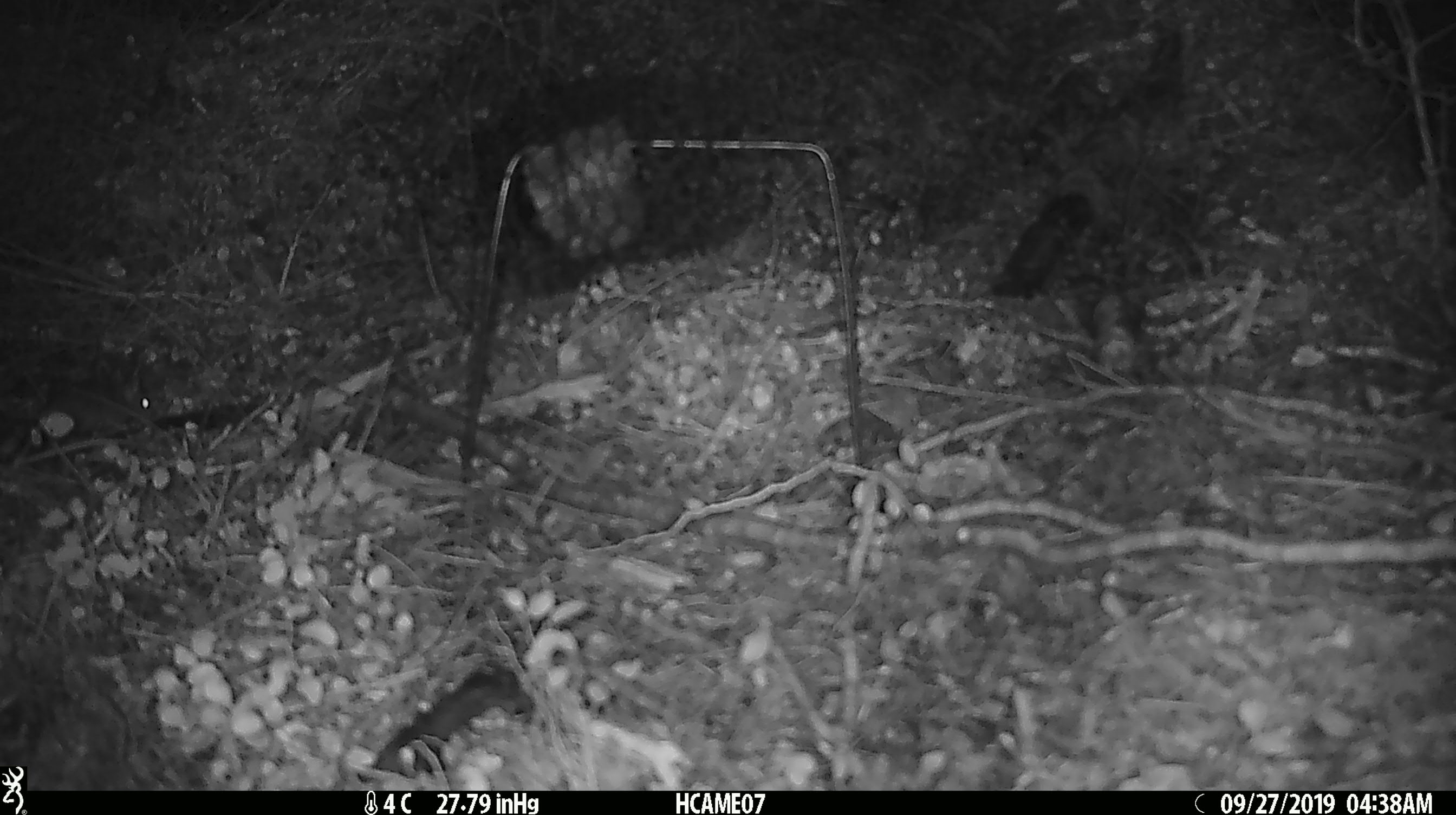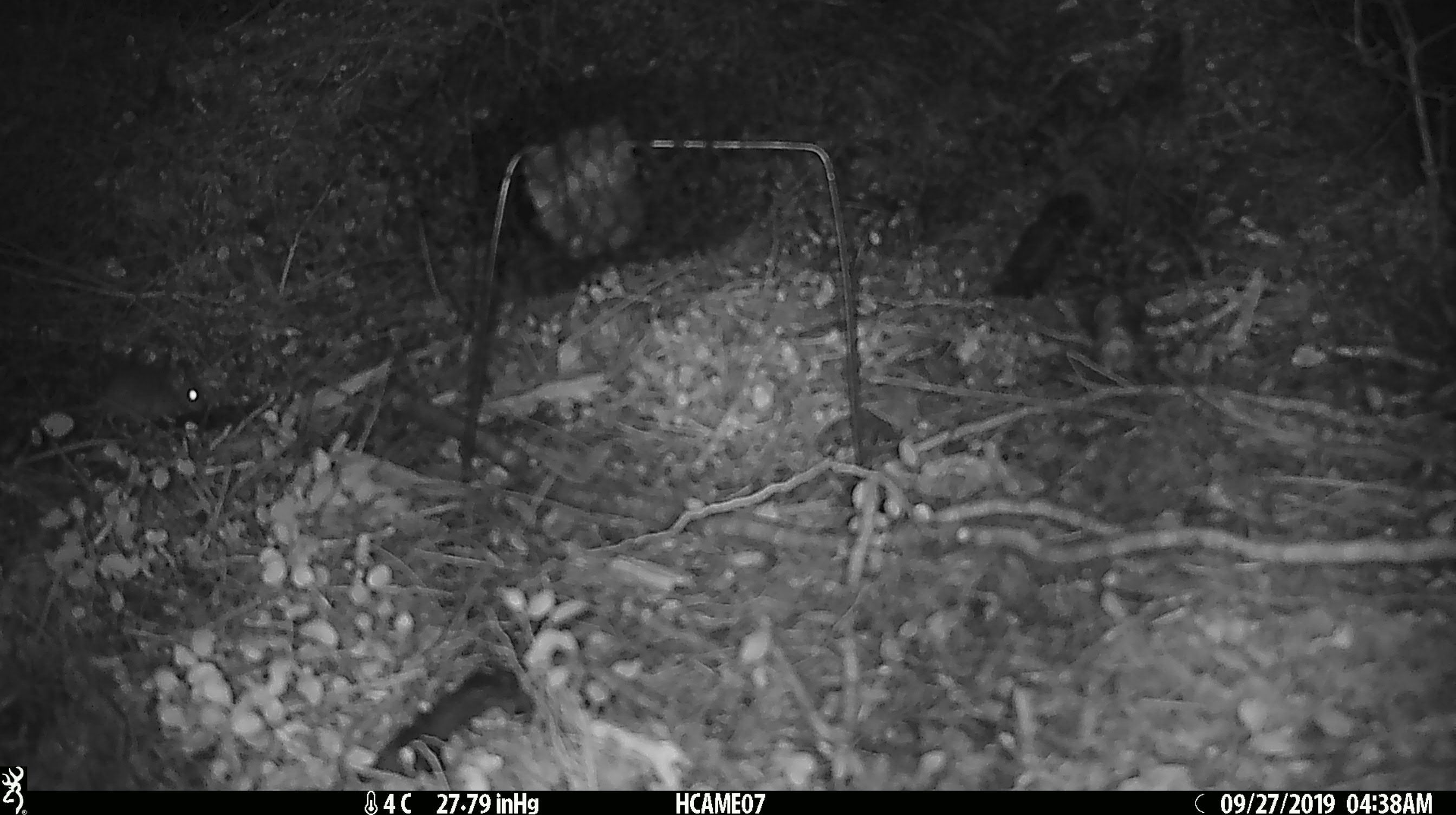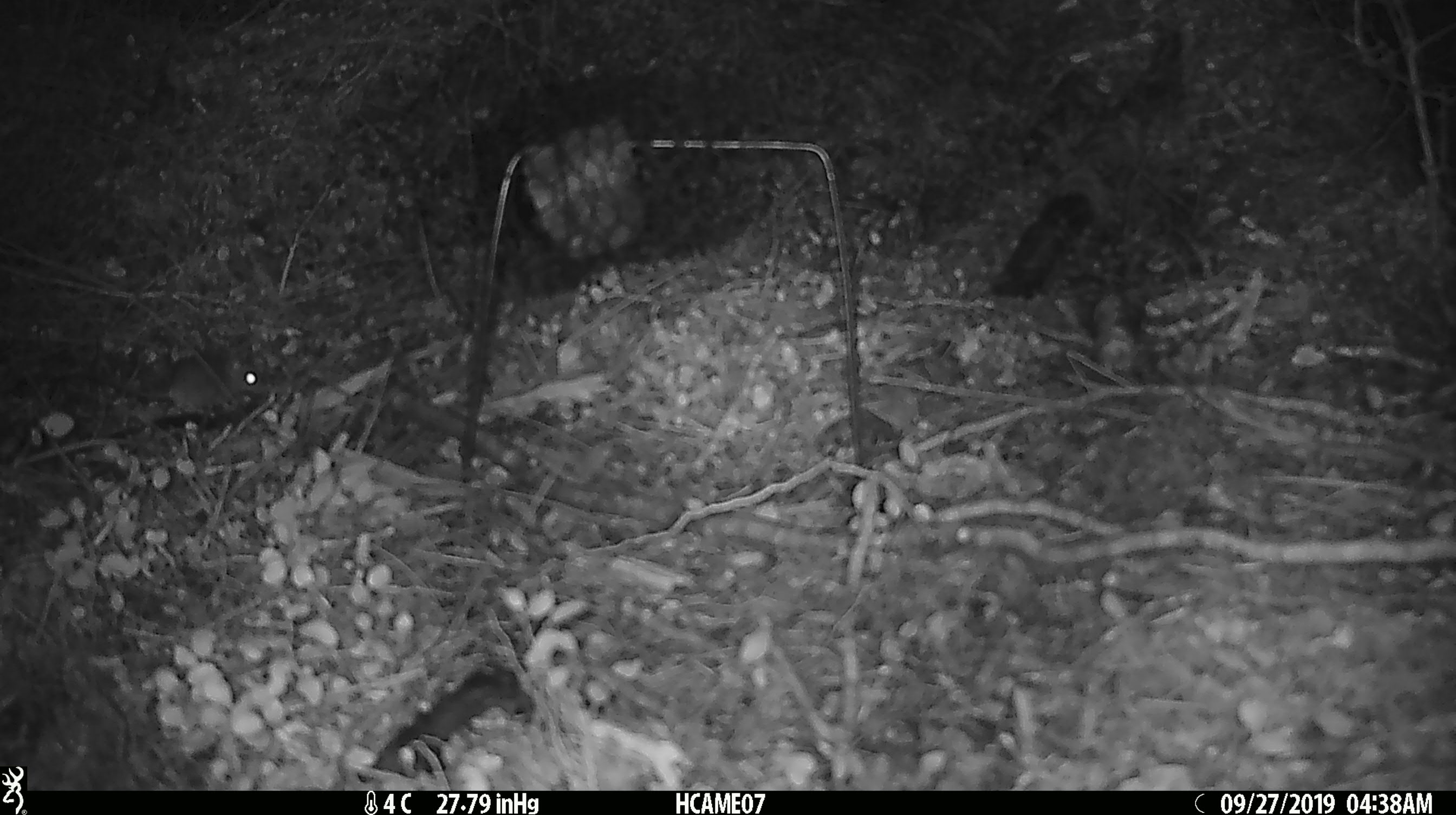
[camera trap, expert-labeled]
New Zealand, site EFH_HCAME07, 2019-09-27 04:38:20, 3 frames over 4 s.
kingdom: Animalia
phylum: Chordata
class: Mammalia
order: Rodentia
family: Muridae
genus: Mus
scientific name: Mus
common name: mouse